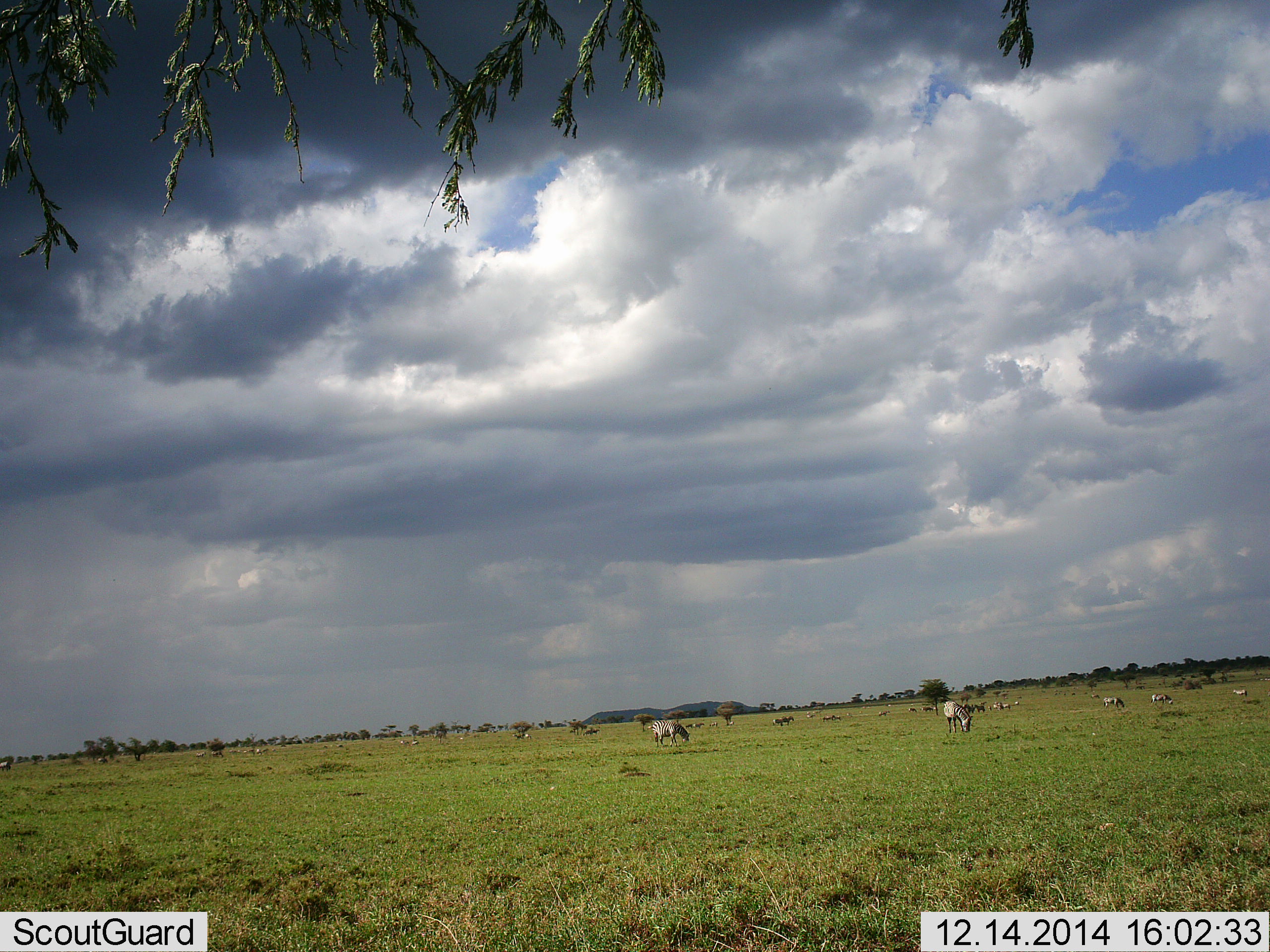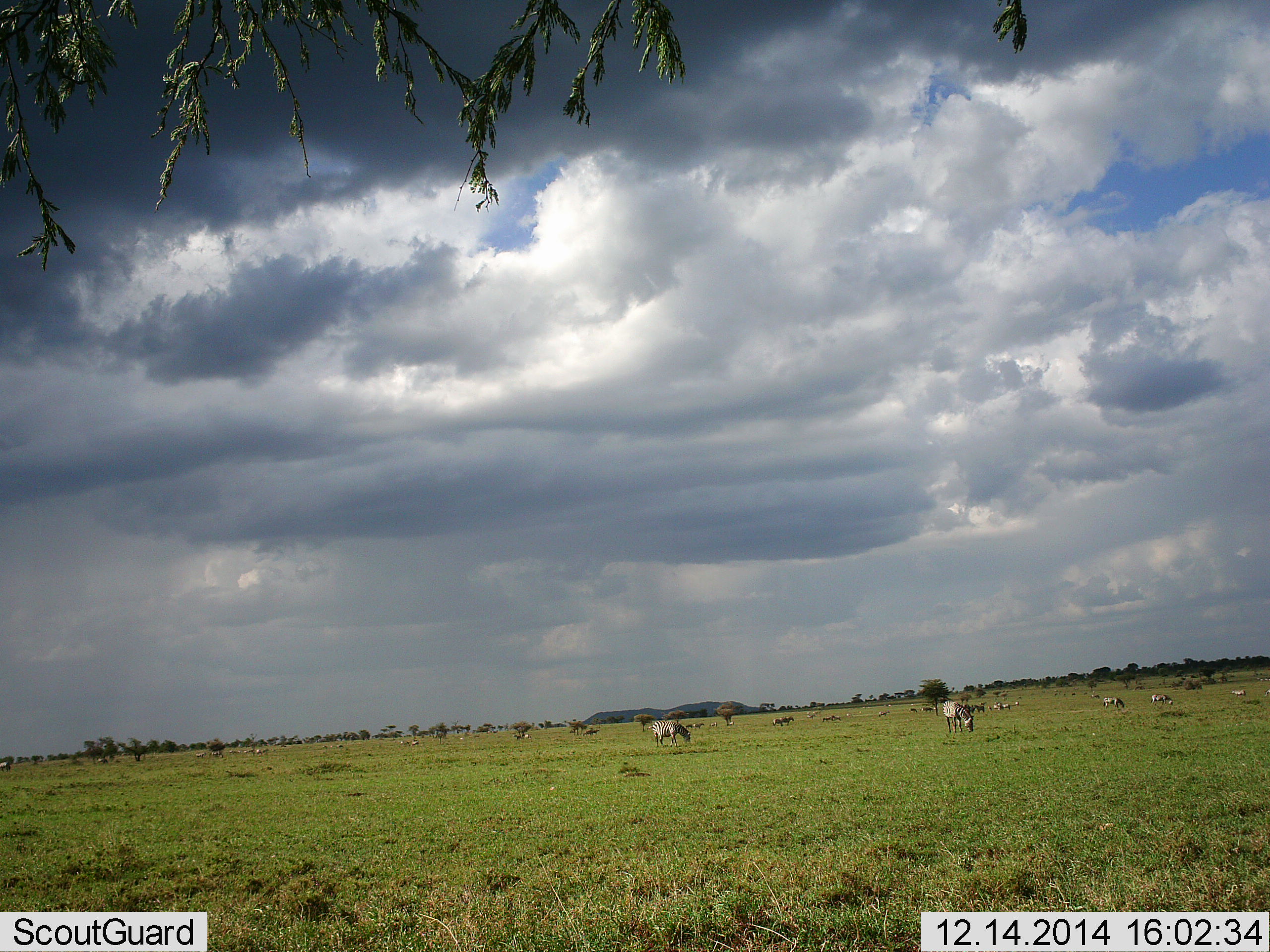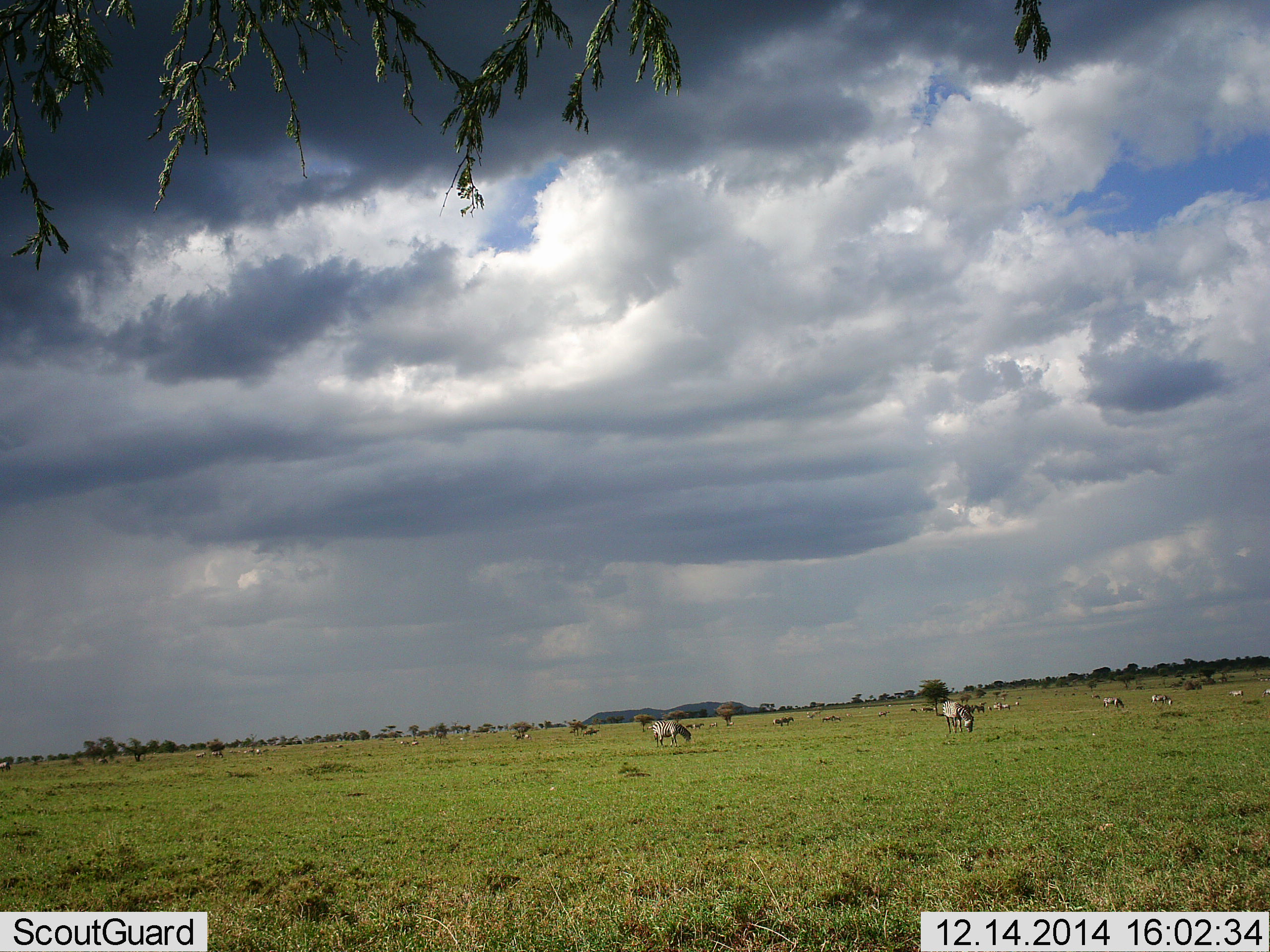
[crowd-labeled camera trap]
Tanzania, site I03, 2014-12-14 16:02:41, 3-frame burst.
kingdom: Animalia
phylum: Chordata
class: Mammalia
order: Perissodactyla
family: Equidae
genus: Equus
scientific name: Equus quagga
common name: plains zebra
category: zebra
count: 11-50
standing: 30%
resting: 10%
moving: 0%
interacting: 0%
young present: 0%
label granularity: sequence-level